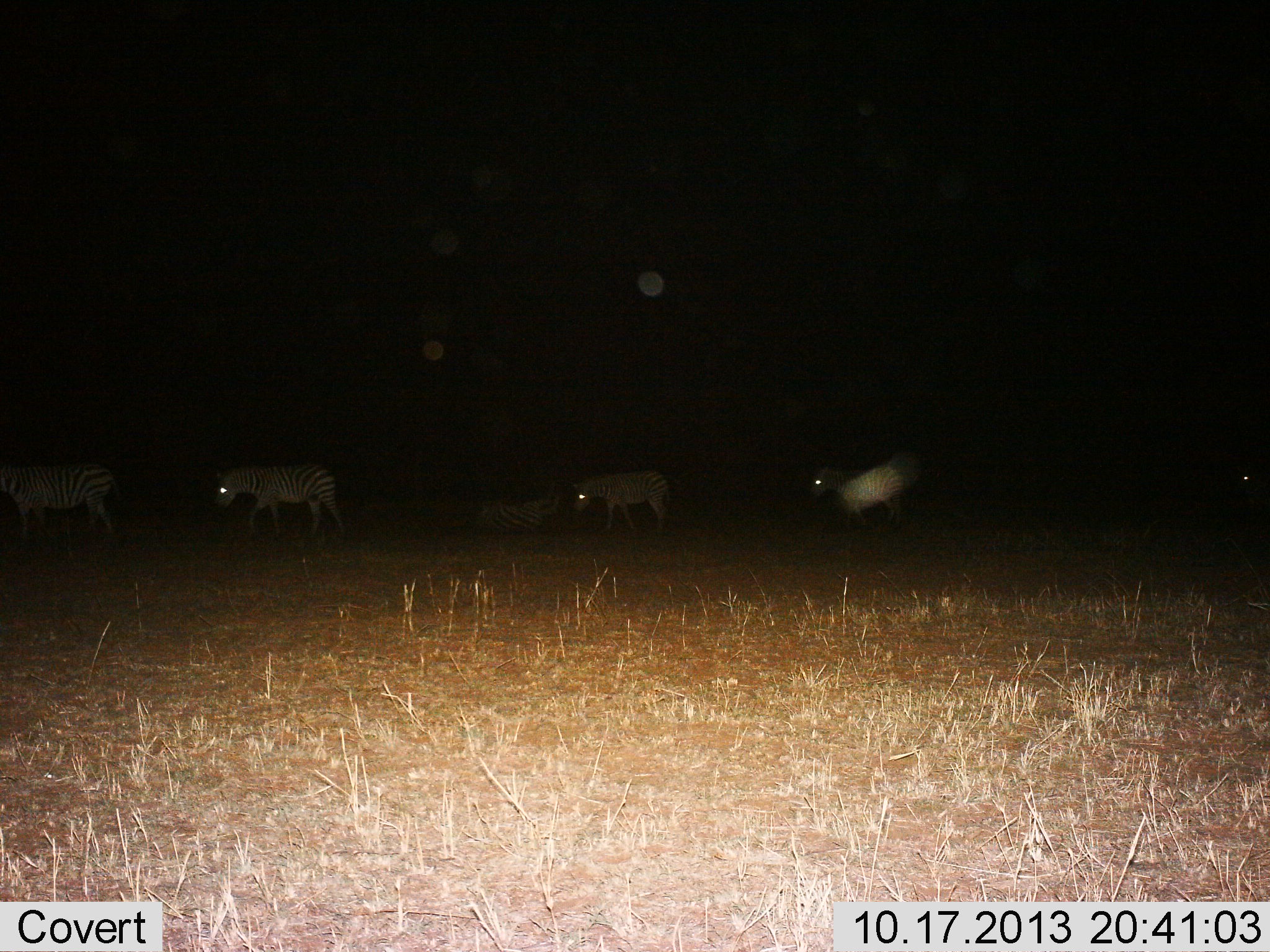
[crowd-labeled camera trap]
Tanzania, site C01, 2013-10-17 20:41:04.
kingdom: Animalia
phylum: Chordata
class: Mammalia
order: Perissodactyla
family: Equidae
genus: Equus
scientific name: Equus quagga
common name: plains zebra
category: zebra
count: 5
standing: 40%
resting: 30%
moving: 90%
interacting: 0%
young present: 0%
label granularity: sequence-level